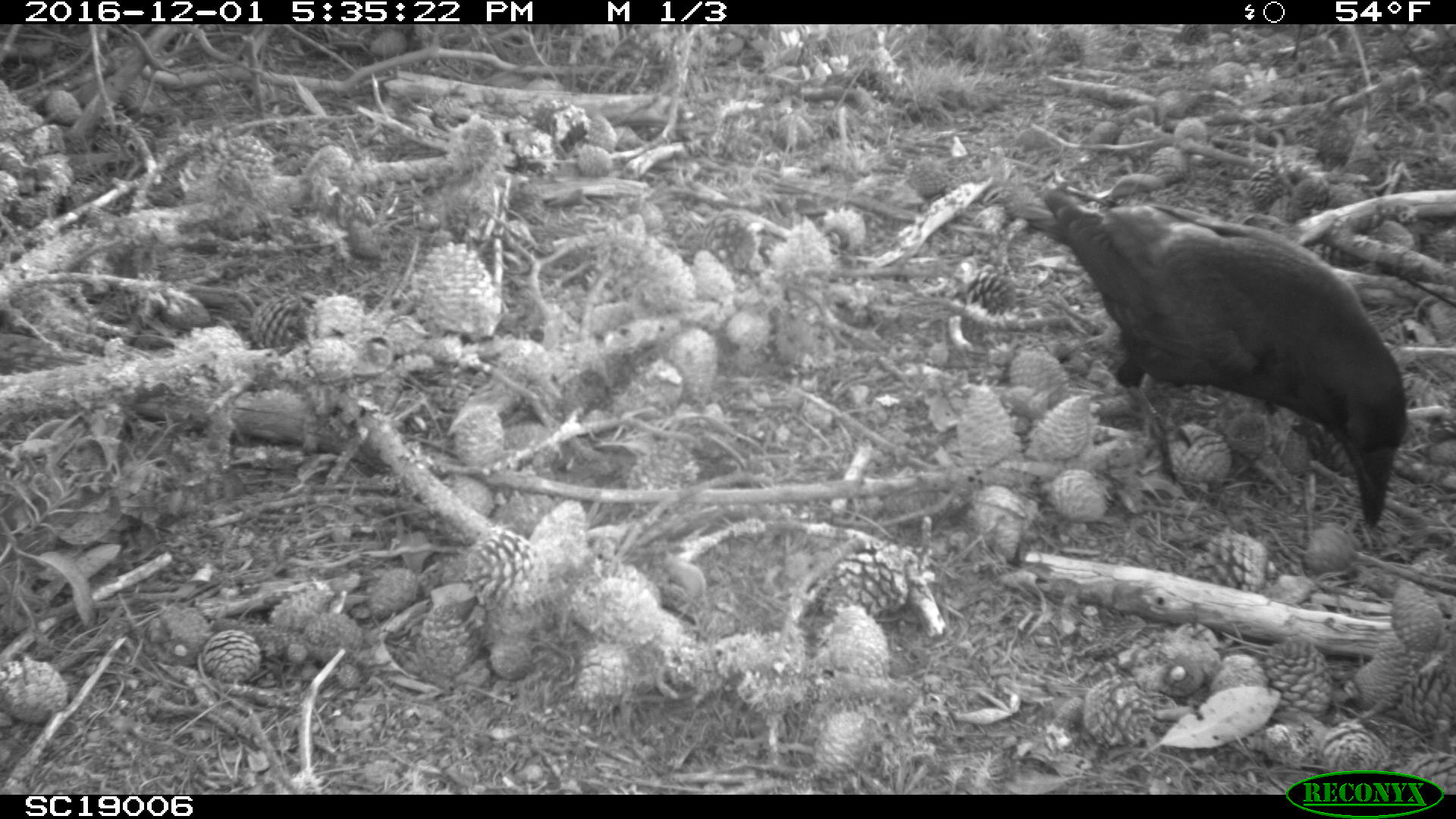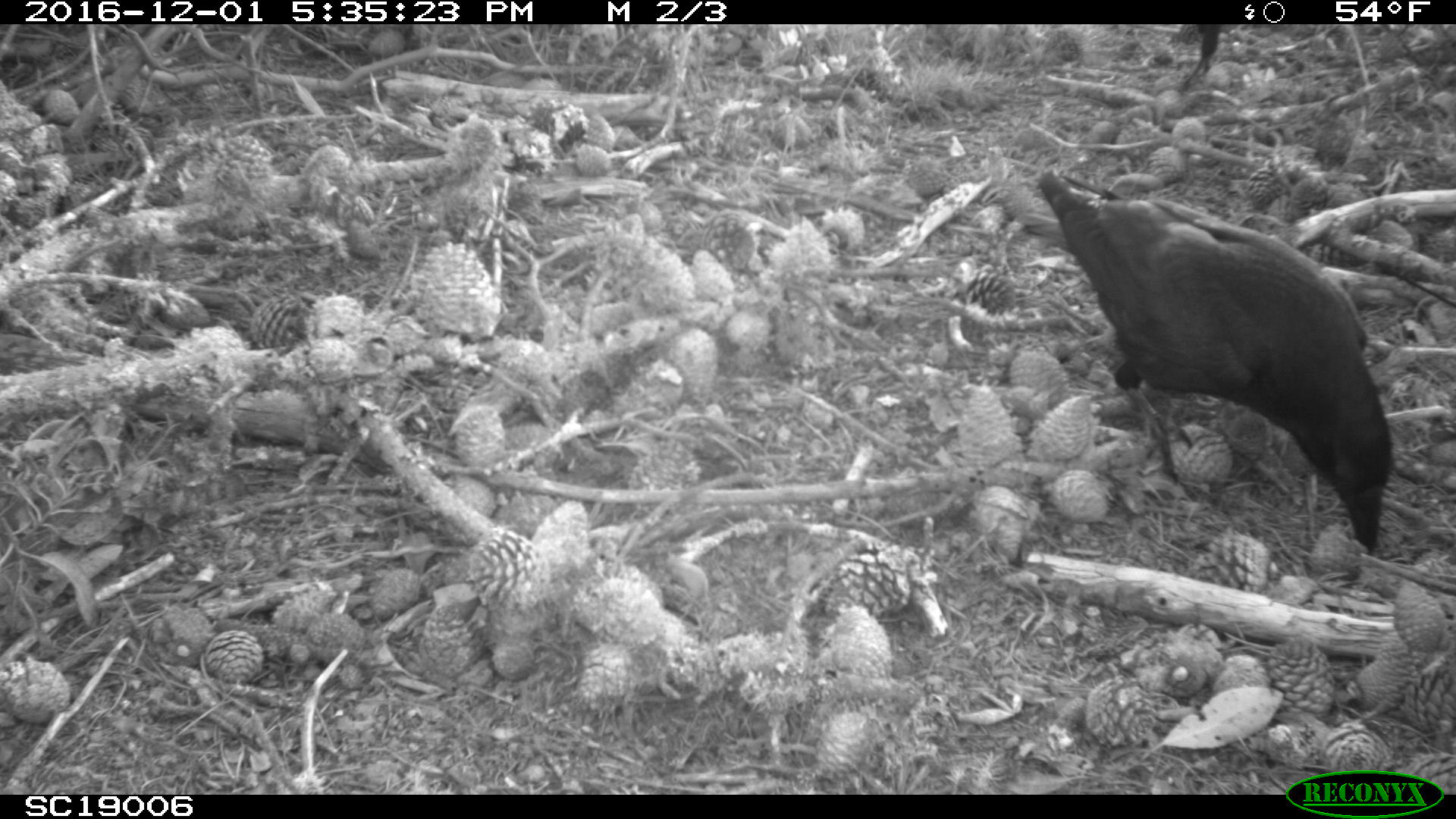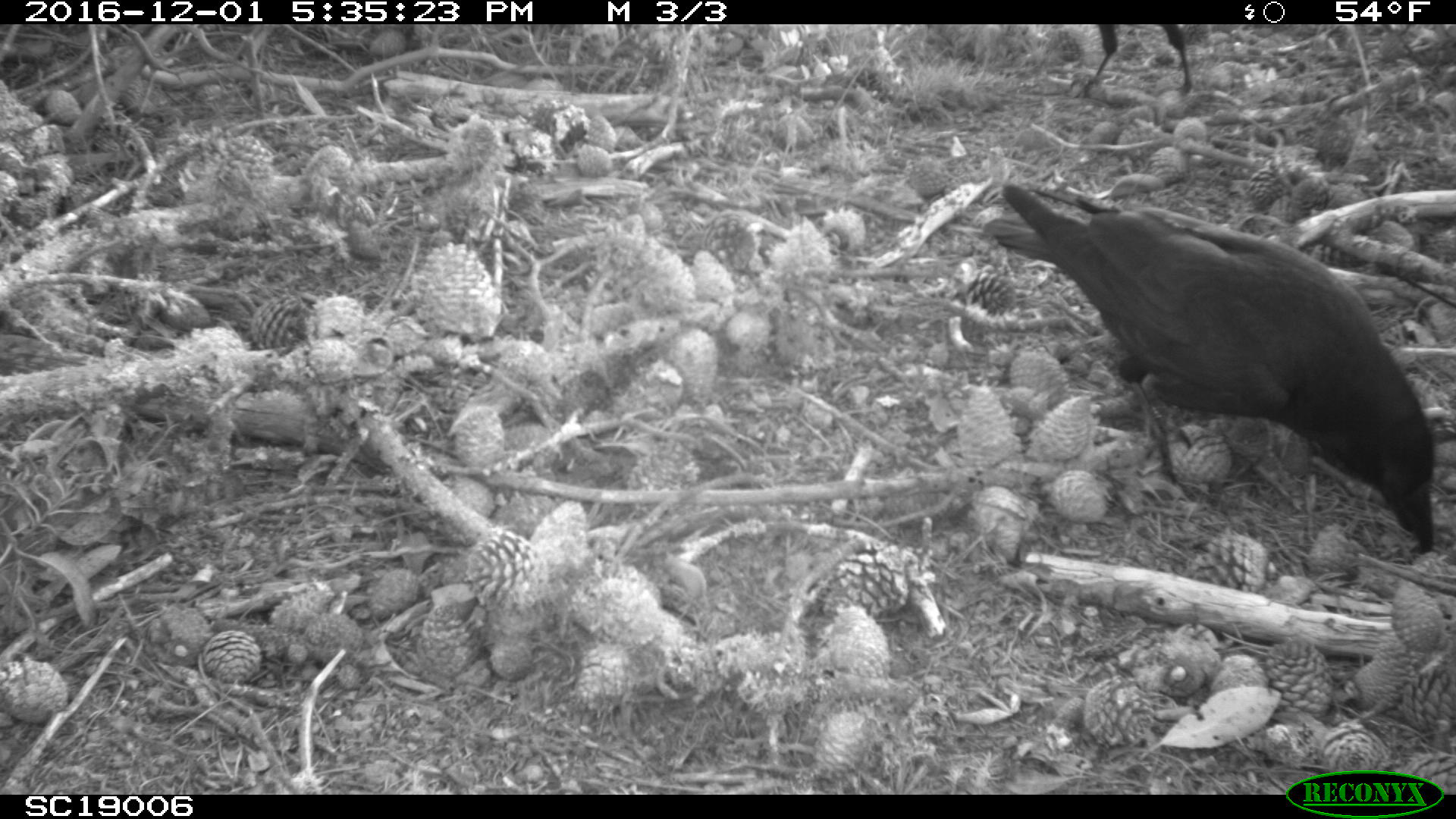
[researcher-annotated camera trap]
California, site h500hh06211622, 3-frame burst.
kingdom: Animalia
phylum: Chordata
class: Aves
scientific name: Aves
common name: bird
Bird (Aves).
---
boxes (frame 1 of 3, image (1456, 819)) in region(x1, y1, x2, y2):
bird: region(1003, 187, 1408, 527)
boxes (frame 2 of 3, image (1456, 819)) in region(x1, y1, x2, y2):
bird: region(1036, 169, 1391, 555); region(1175, 24, 1221, 93)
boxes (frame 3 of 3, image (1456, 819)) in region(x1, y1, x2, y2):
bird: region(977, 177, 1435, 554); region(1065, 24, 1193, 99)